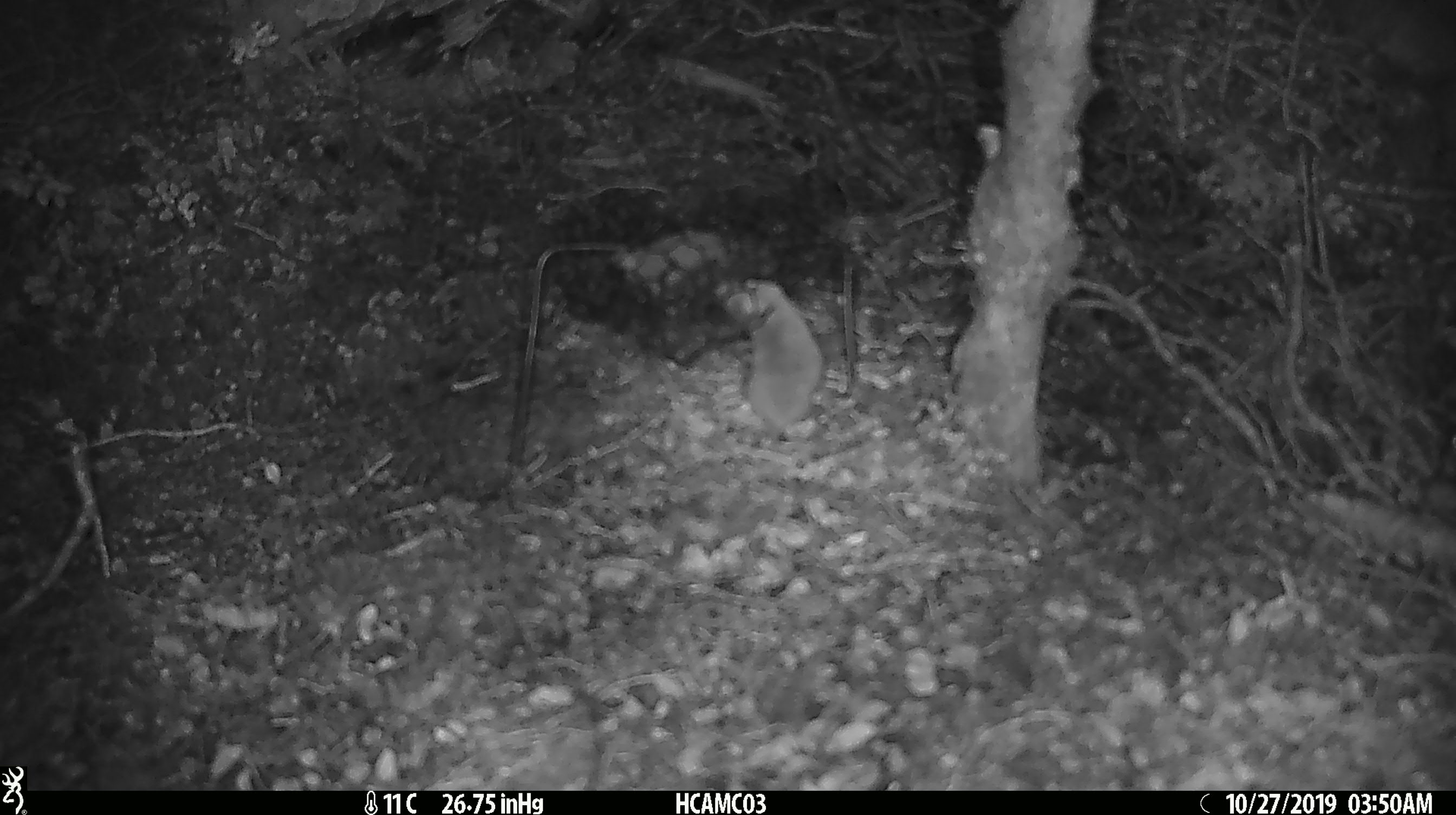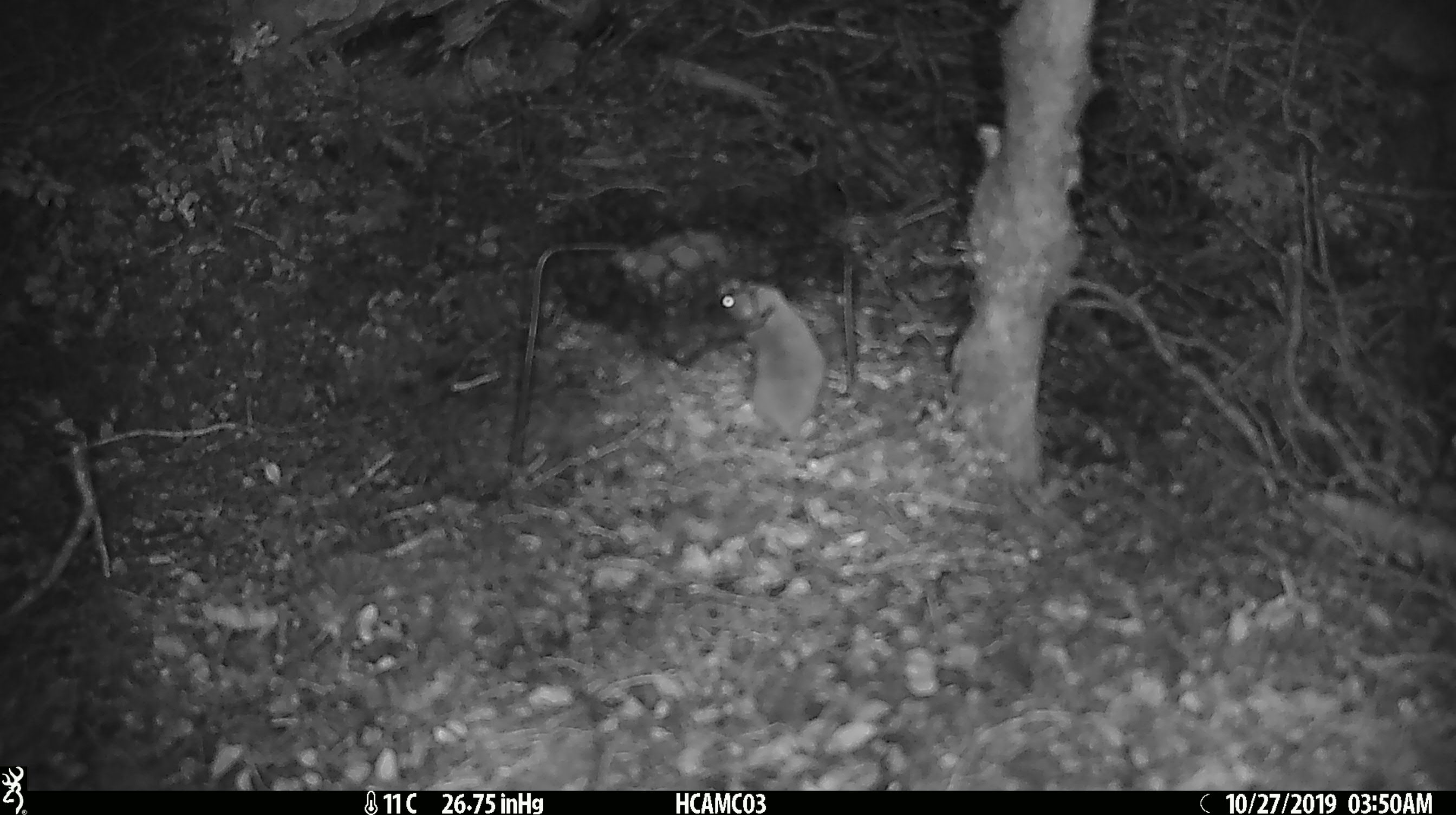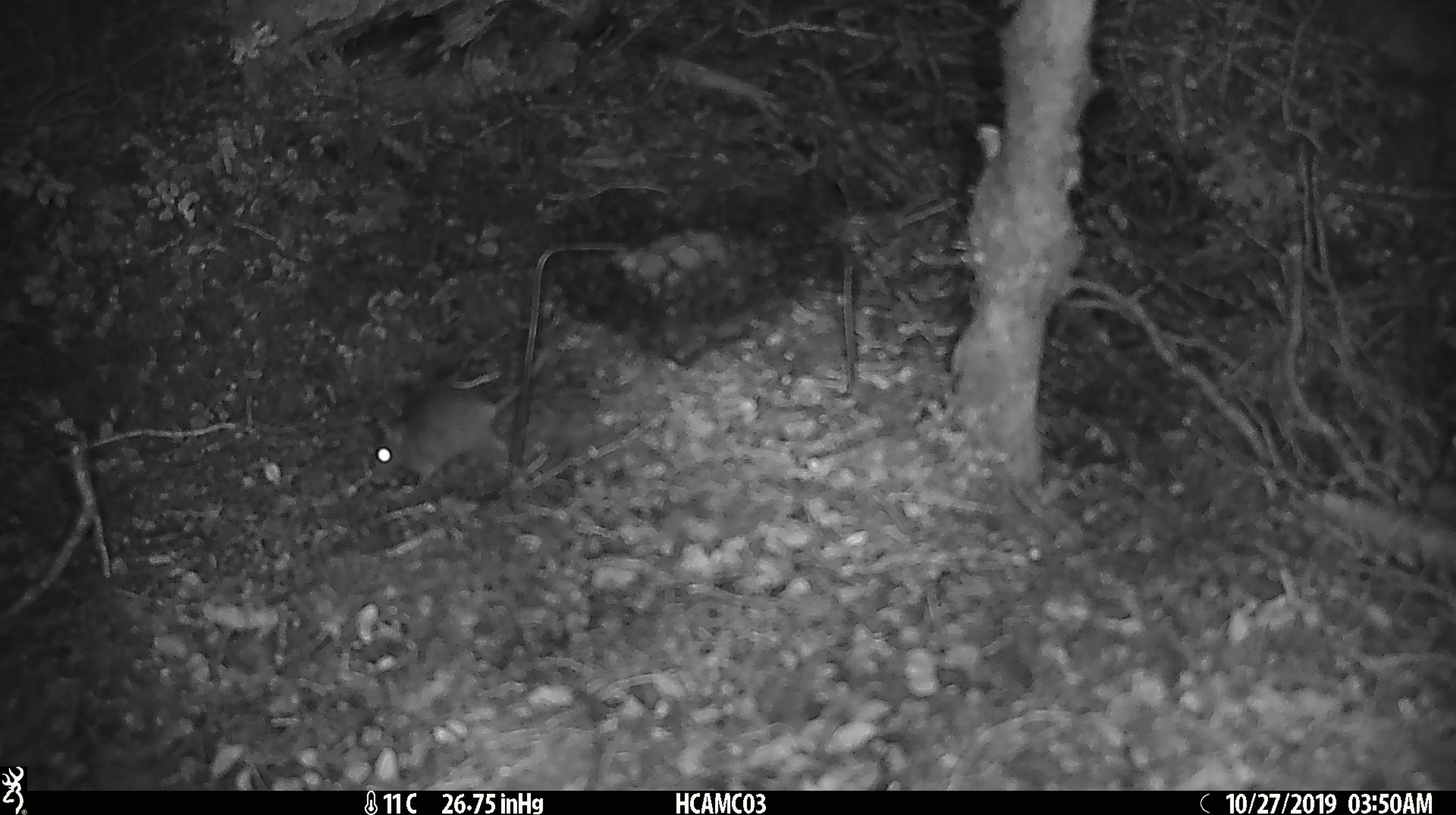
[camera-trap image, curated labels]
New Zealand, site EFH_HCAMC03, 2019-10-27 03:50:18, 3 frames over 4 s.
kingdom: Animalia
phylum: Chordata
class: Mammalia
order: Rodentia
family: Muridae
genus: Mus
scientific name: Mus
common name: mouse